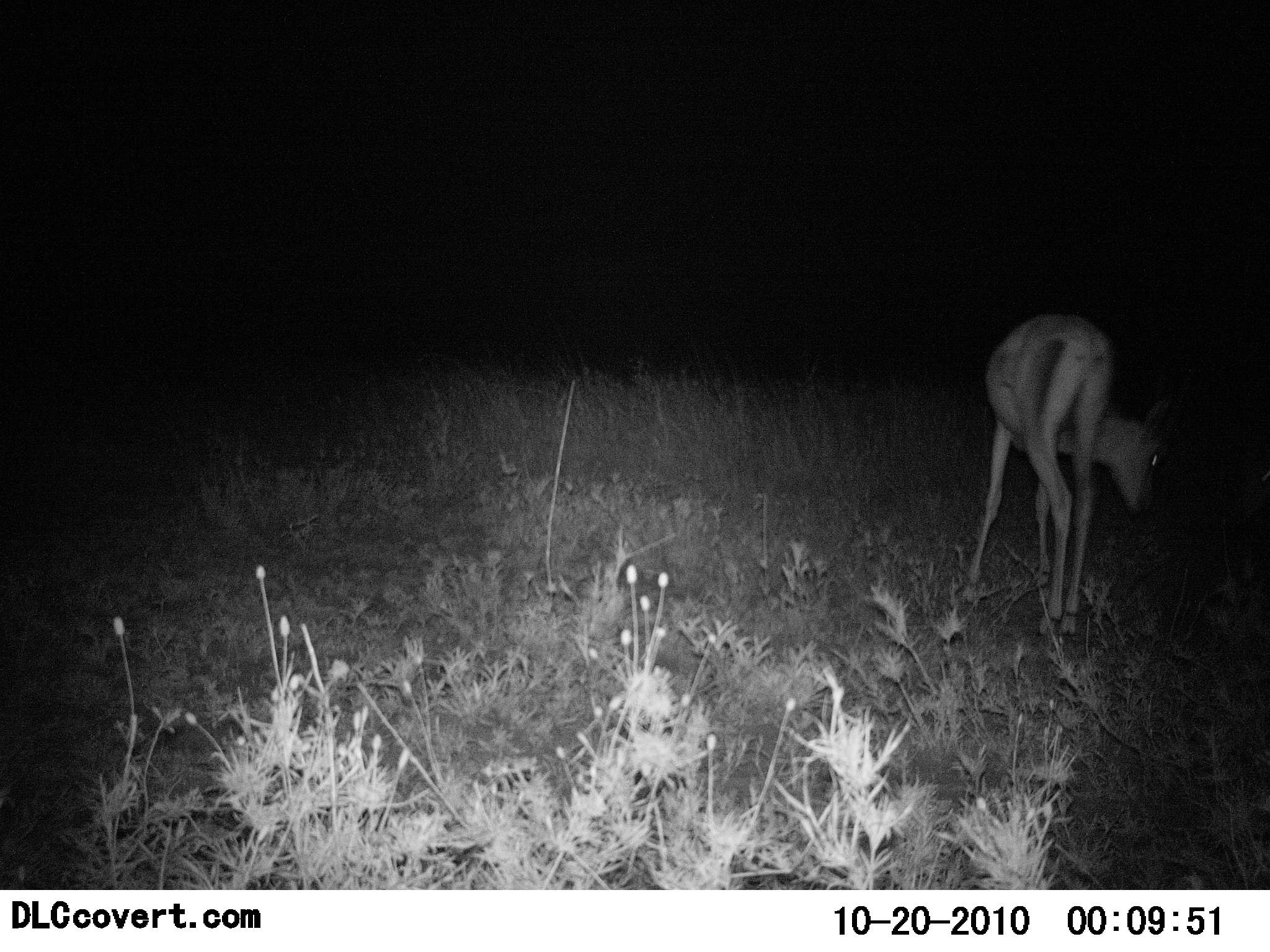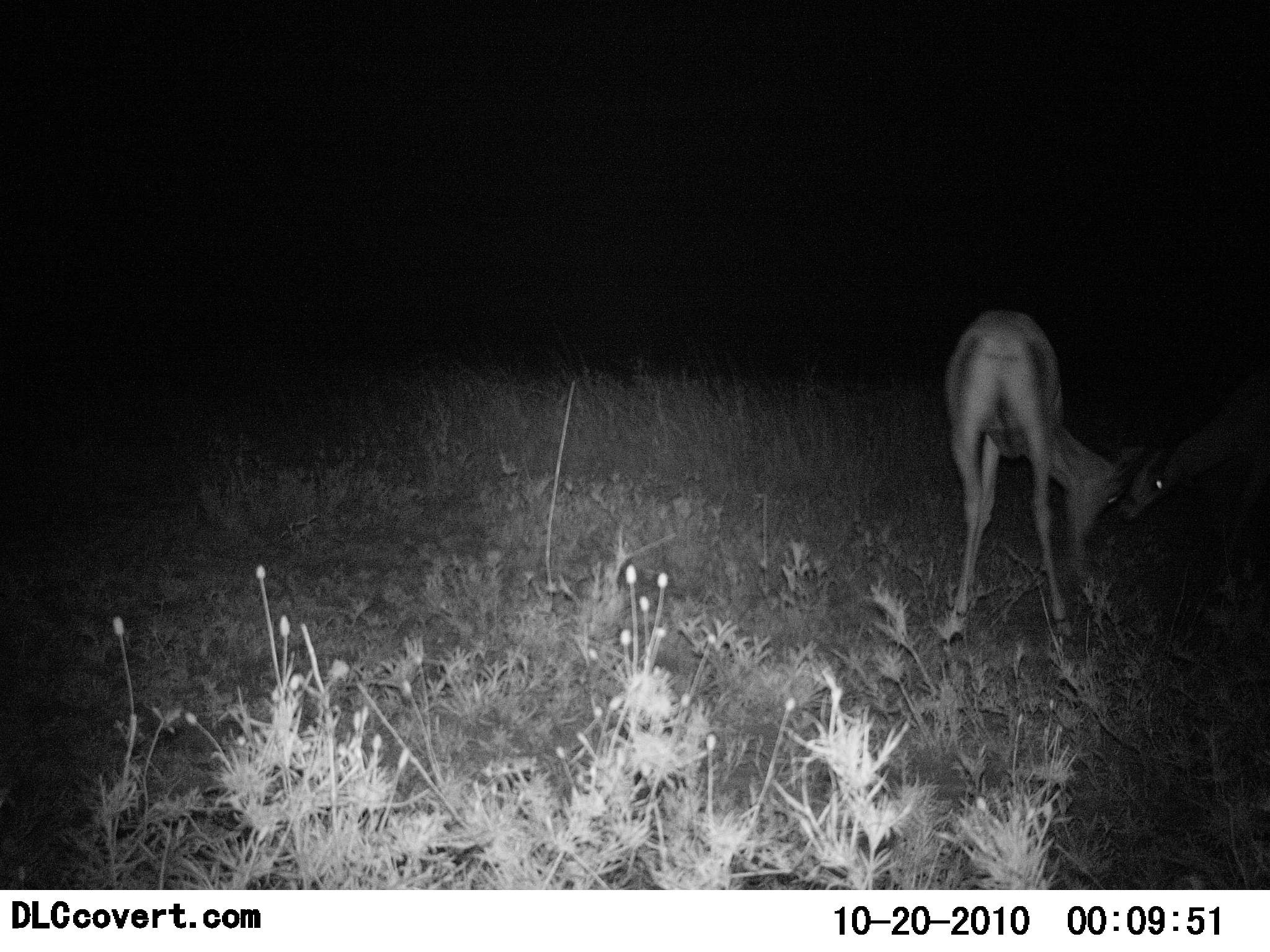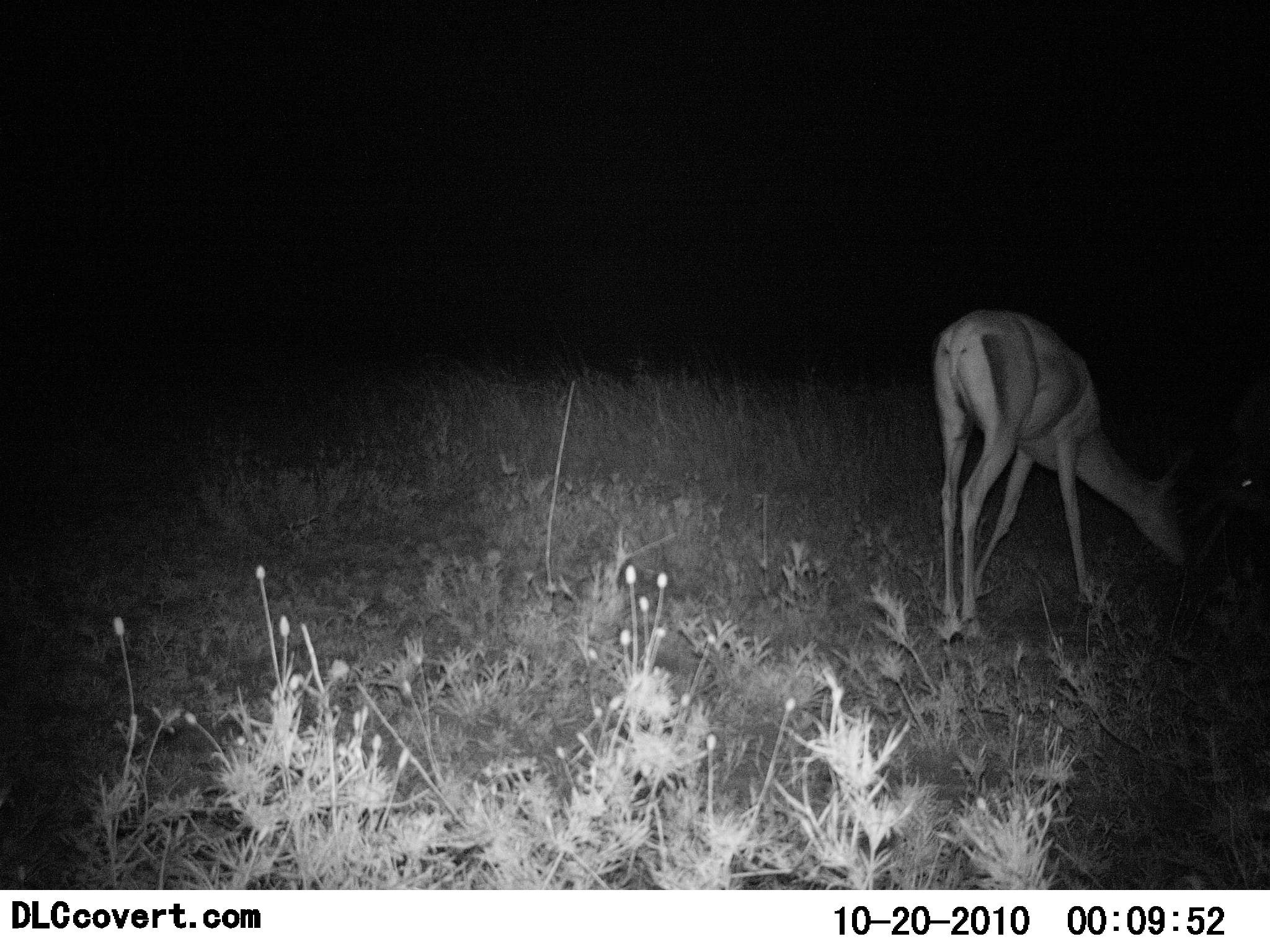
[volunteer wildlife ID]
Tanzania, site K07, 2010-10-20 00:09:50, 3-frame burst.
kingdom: Animalia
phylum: Chordata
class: Mammalia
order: Artiodactyla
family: Bovidae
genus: Nanger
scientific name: Nanger granti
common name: grant's gazelle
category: gazellegrants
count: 2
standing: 31%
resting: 0%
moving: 8%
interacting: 8%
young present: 8%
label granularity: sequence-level